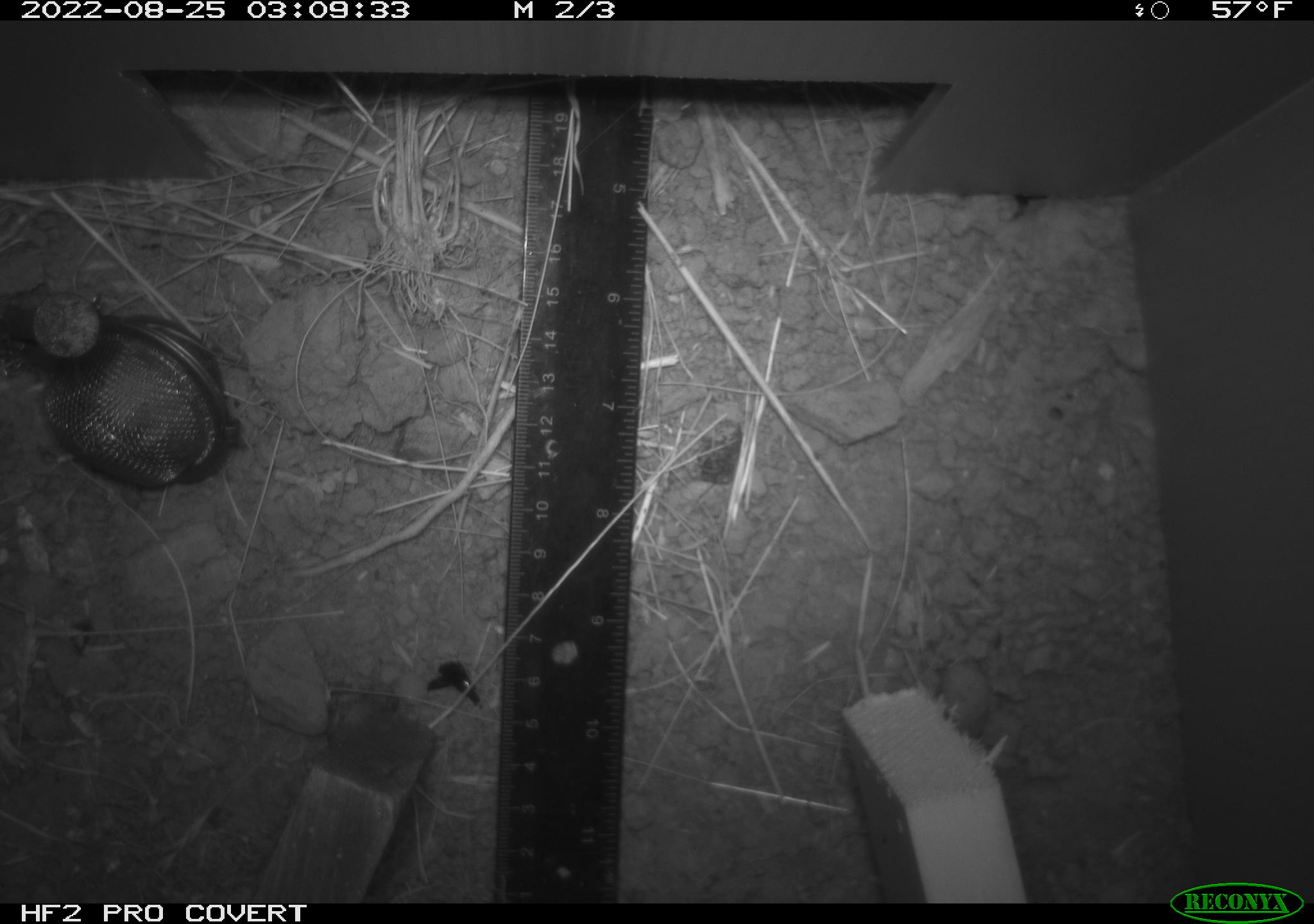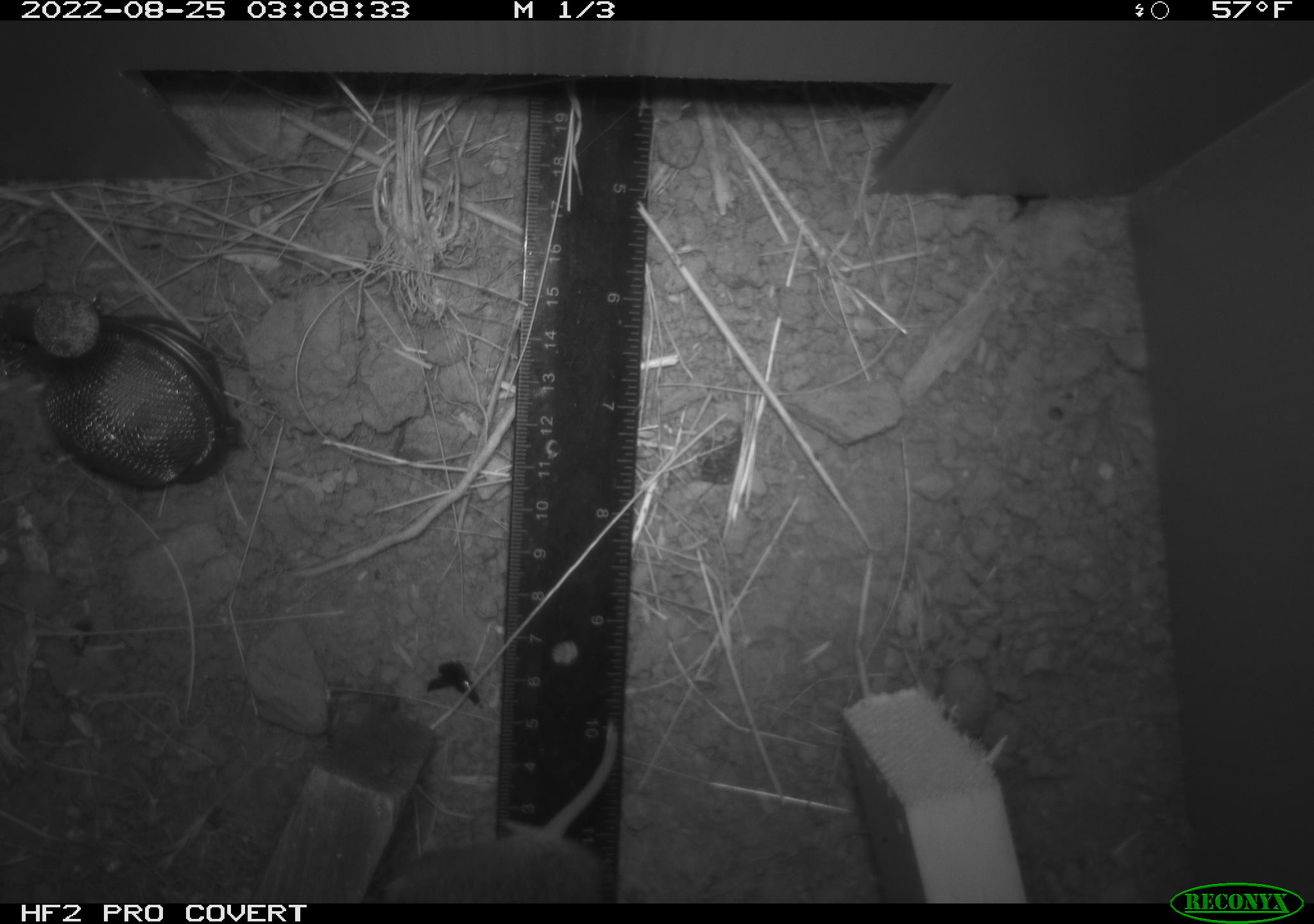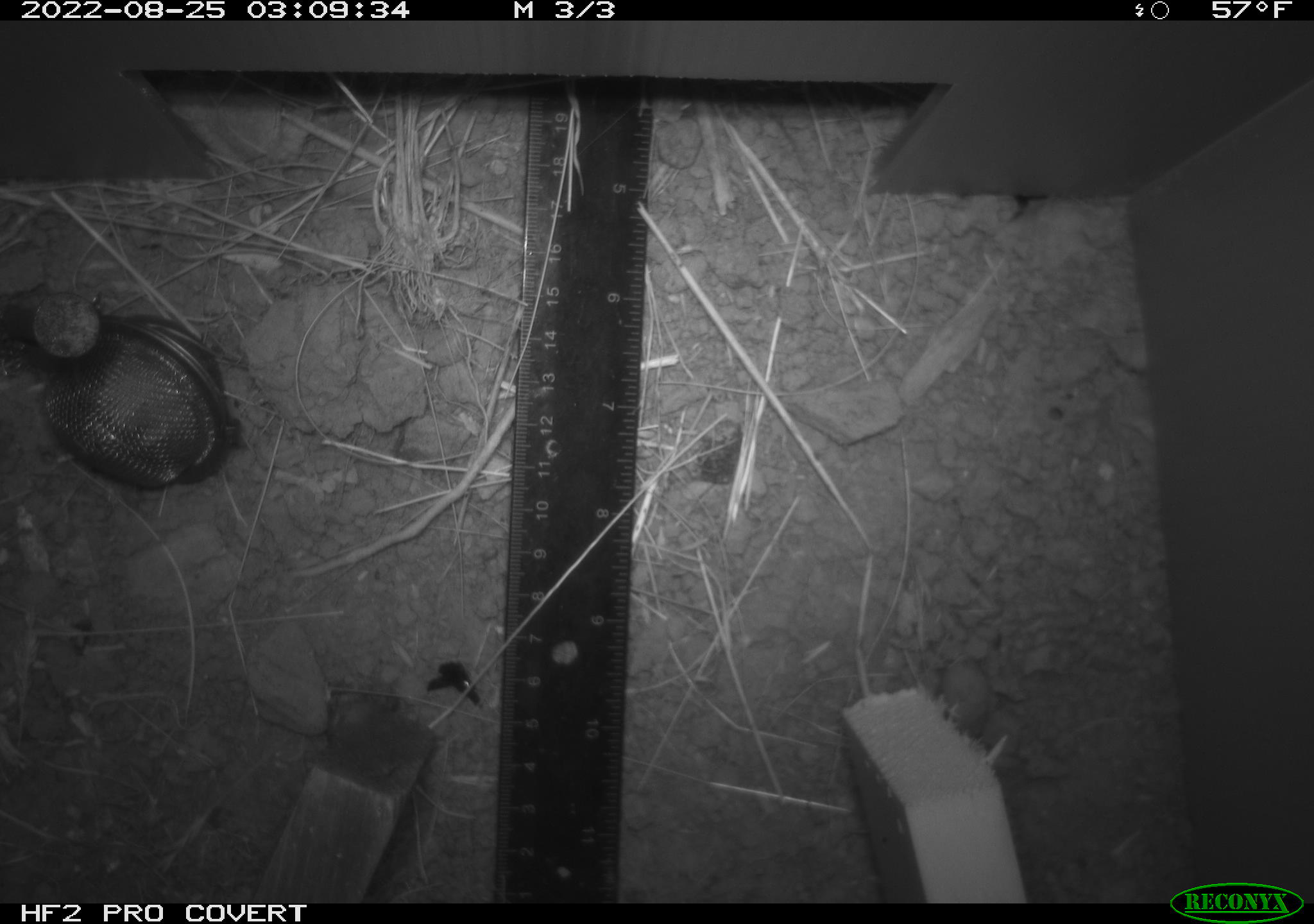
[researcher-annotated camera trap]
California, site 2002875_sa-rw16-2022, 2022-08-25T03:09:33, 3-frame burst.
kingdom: Animalia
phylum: Chordata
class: Mammalia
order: Rodentia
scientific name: Rodentia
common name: rodent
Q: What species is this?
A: Rodent (Rodentia).